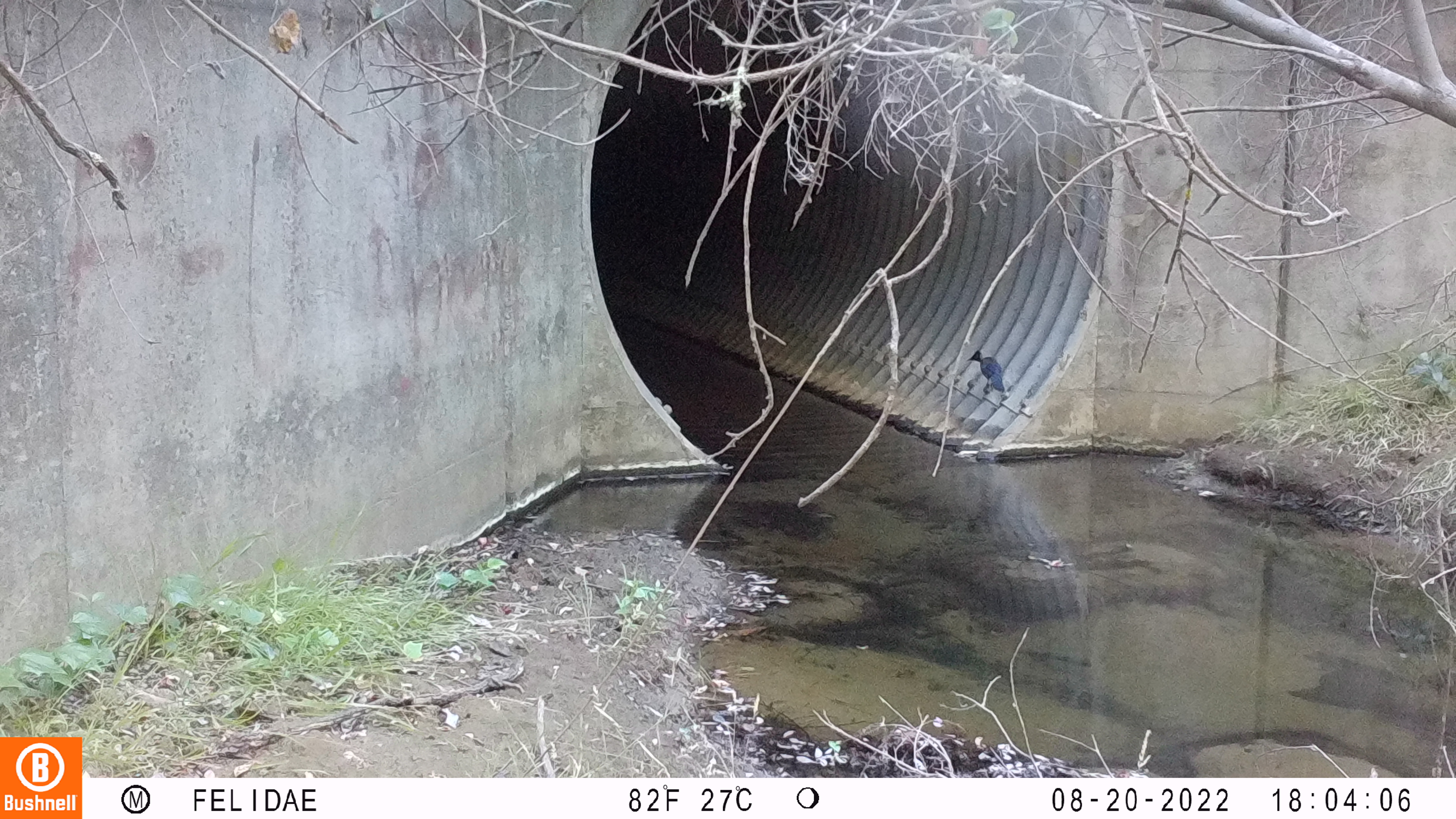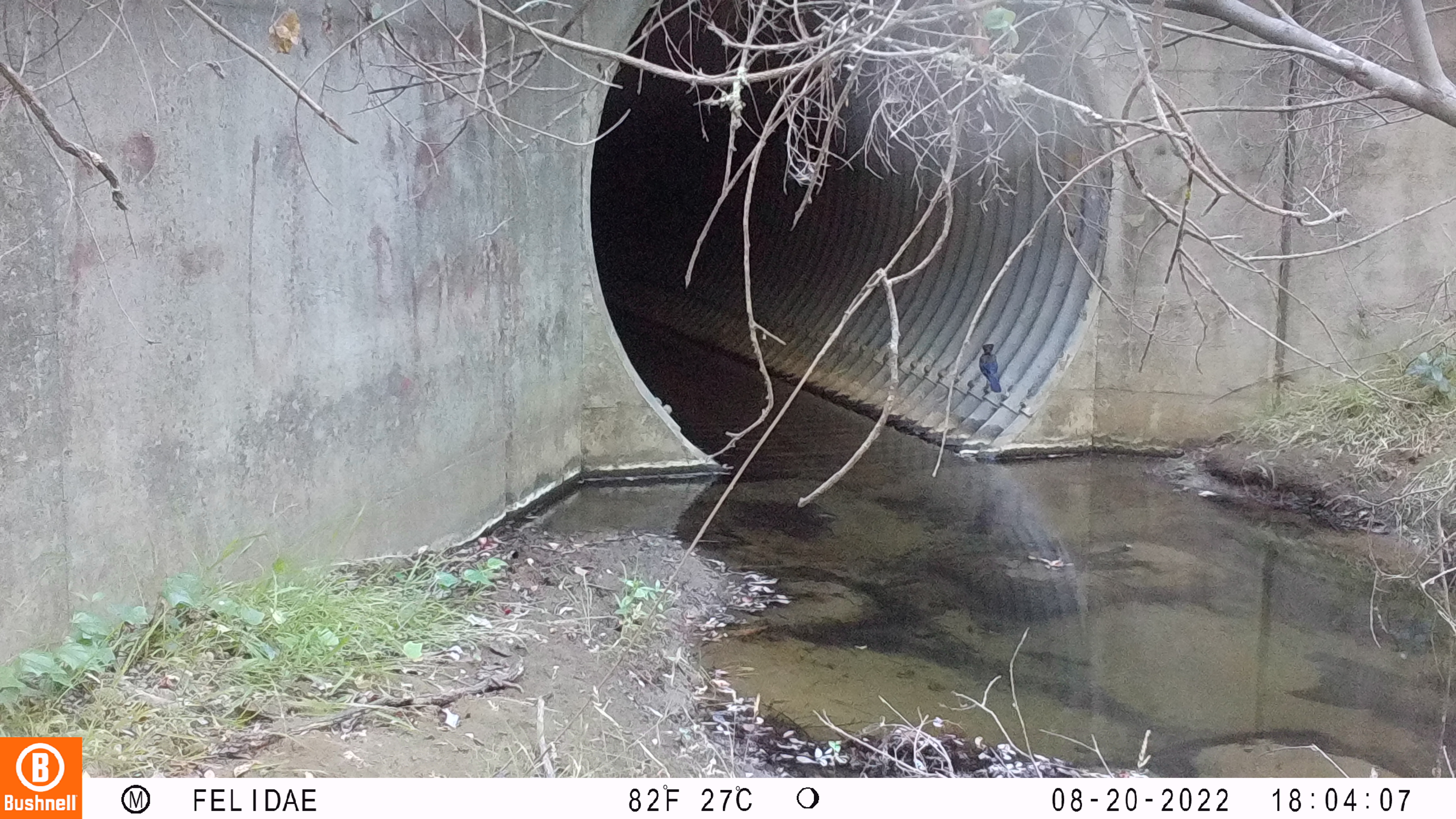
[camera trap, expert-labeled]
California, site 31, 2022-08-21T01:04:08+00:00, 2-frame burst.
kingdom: Animalia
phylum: Chordata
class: Aves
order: Passeriformes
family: Corvidae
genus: Cyanocitta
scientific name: Cyanocitta stelleri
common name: steller's jay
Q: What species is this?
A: Steller's jay (Cyanocitta stelleri).